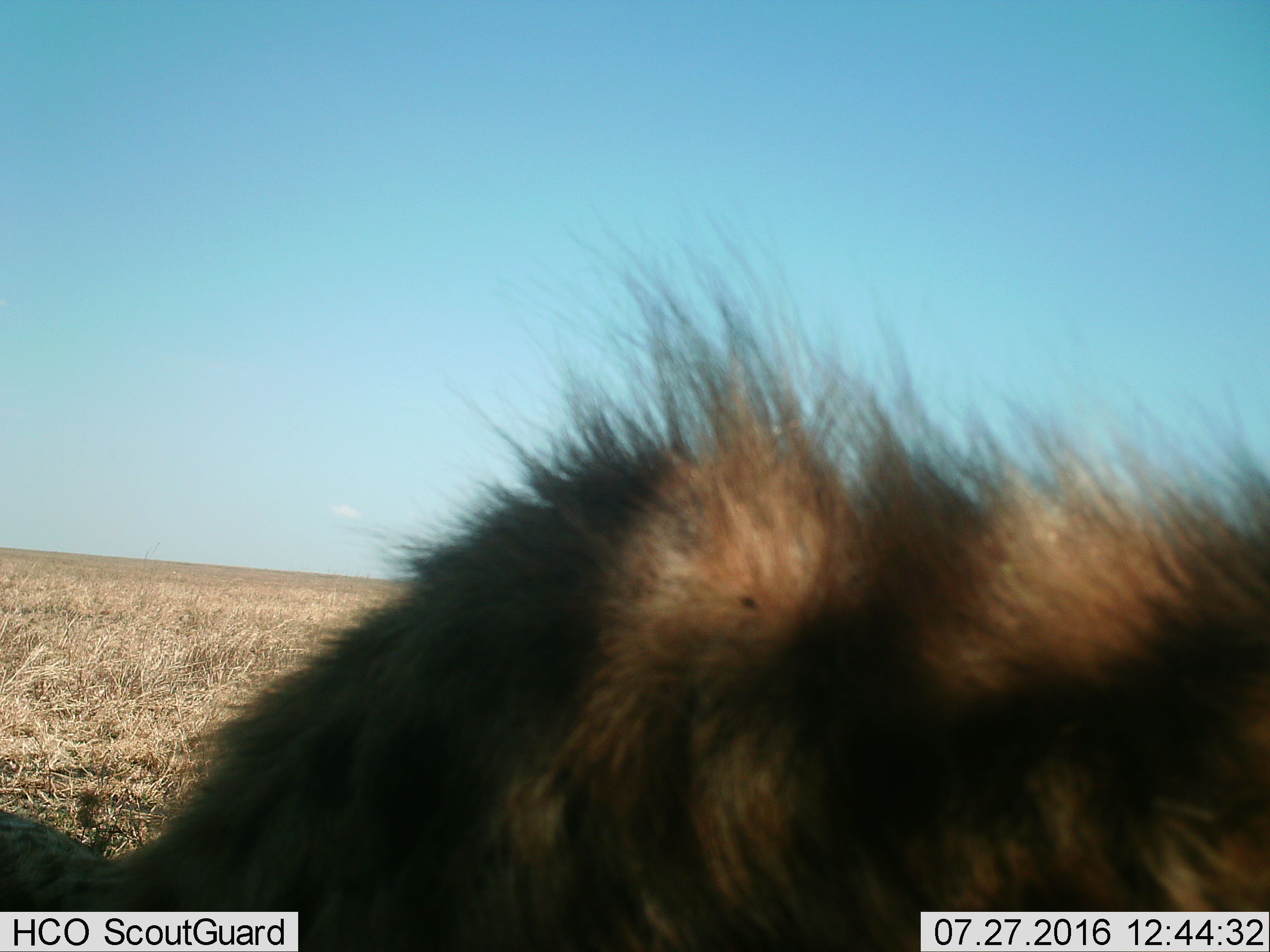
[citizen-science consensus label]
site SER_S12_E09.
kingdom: Animalia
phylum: Chordata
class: Mammalia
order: Carnivora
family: Hyaenidae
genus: Crocuta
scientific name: Crocuta crocuta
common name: spotted hyena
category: hyenaspotted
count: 1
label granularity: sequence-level